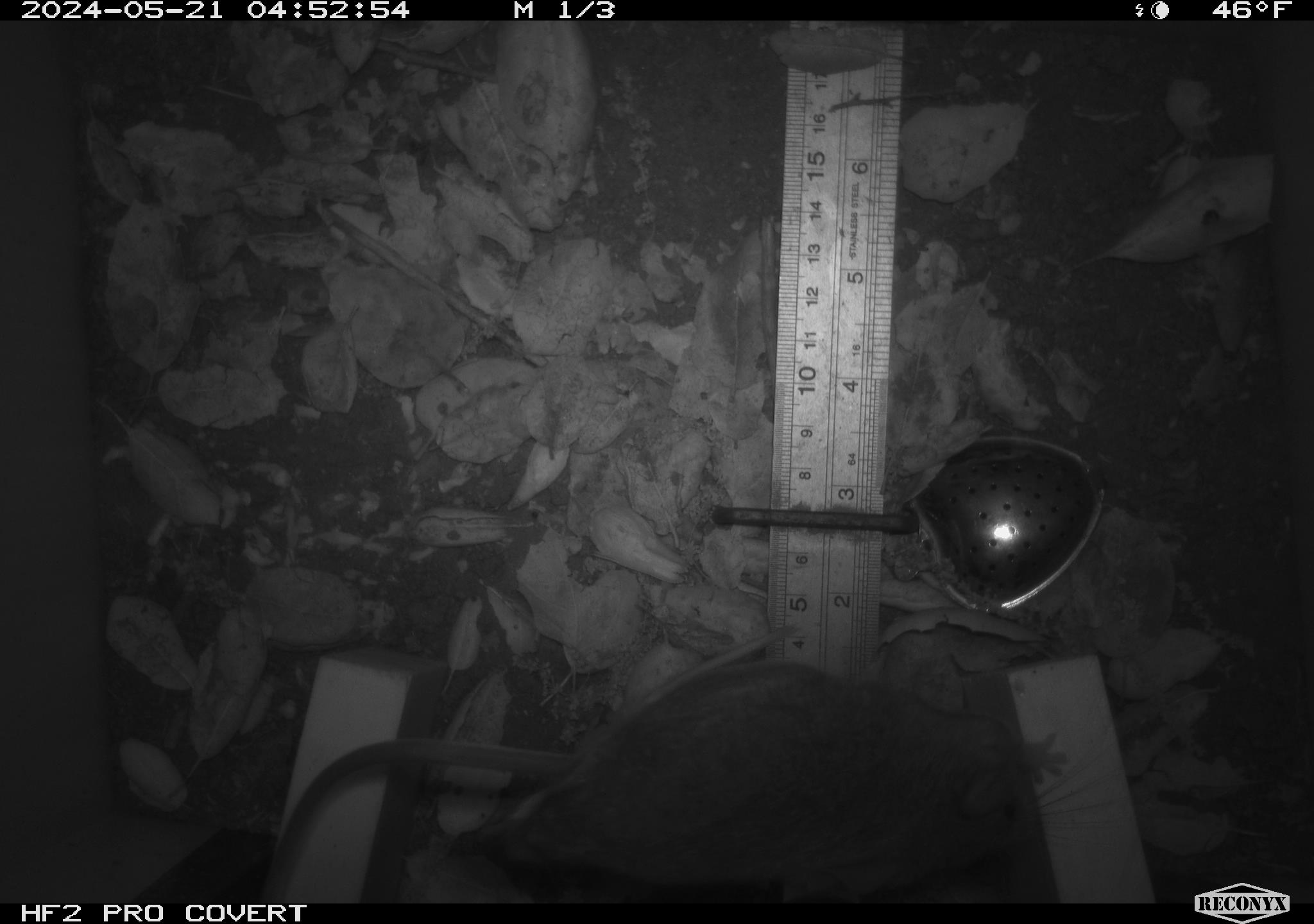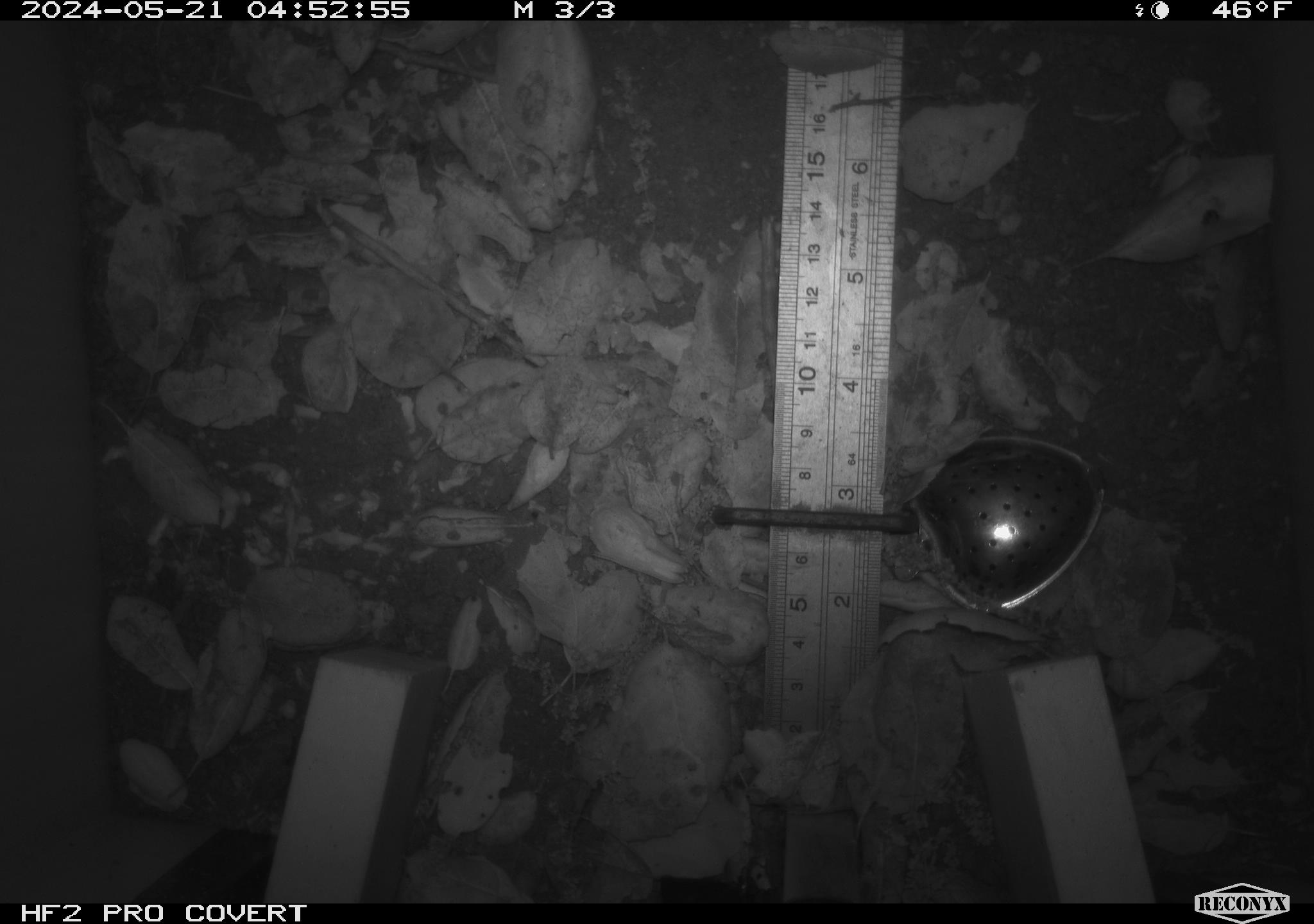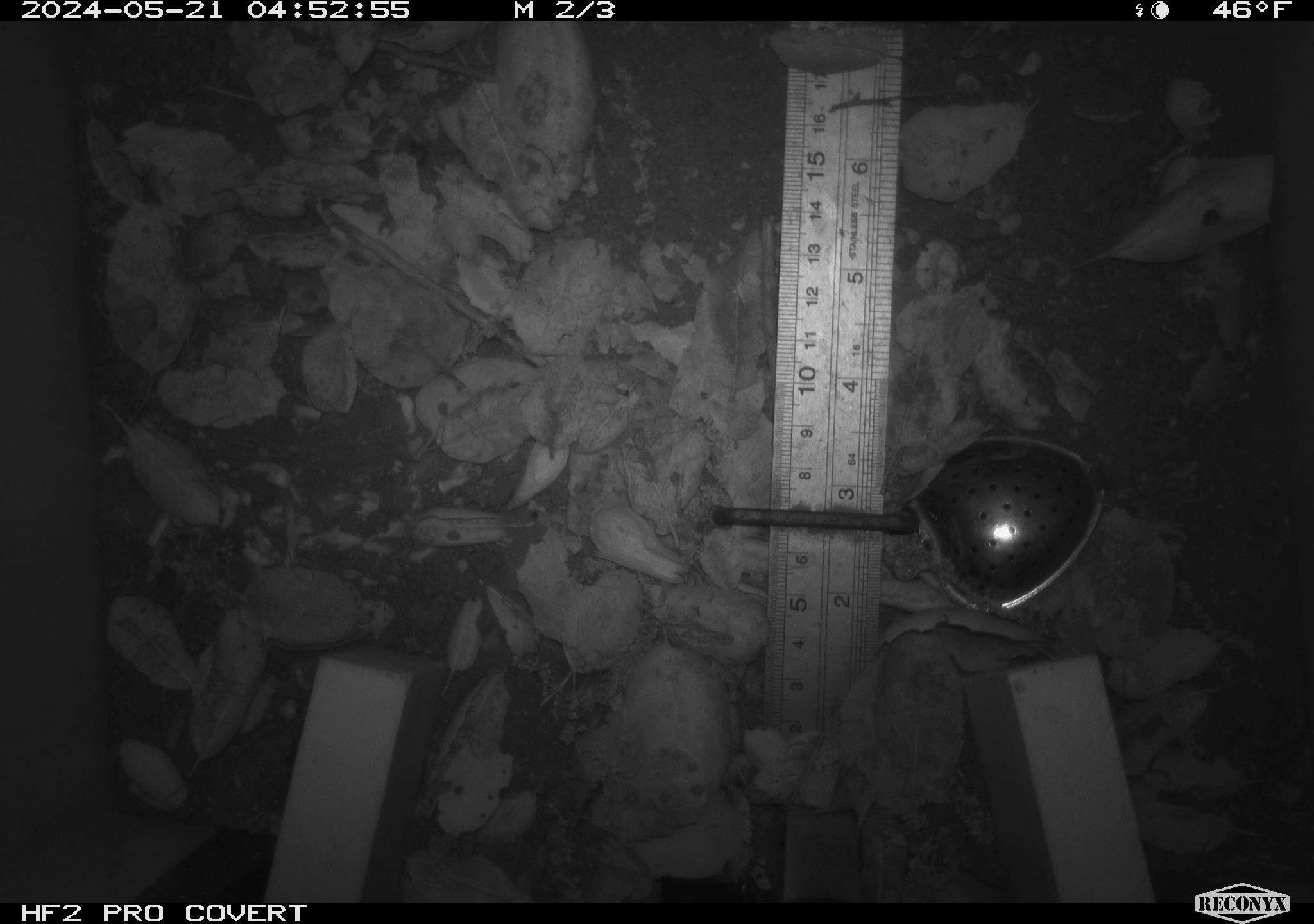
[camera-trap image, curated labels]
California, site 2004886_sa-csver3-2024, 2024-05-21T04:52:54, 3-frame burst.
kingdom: Animalia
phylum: Chordata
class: Mammalia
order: Rodentia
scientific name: Rodentia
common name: rodent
Rodent (Rodentia).